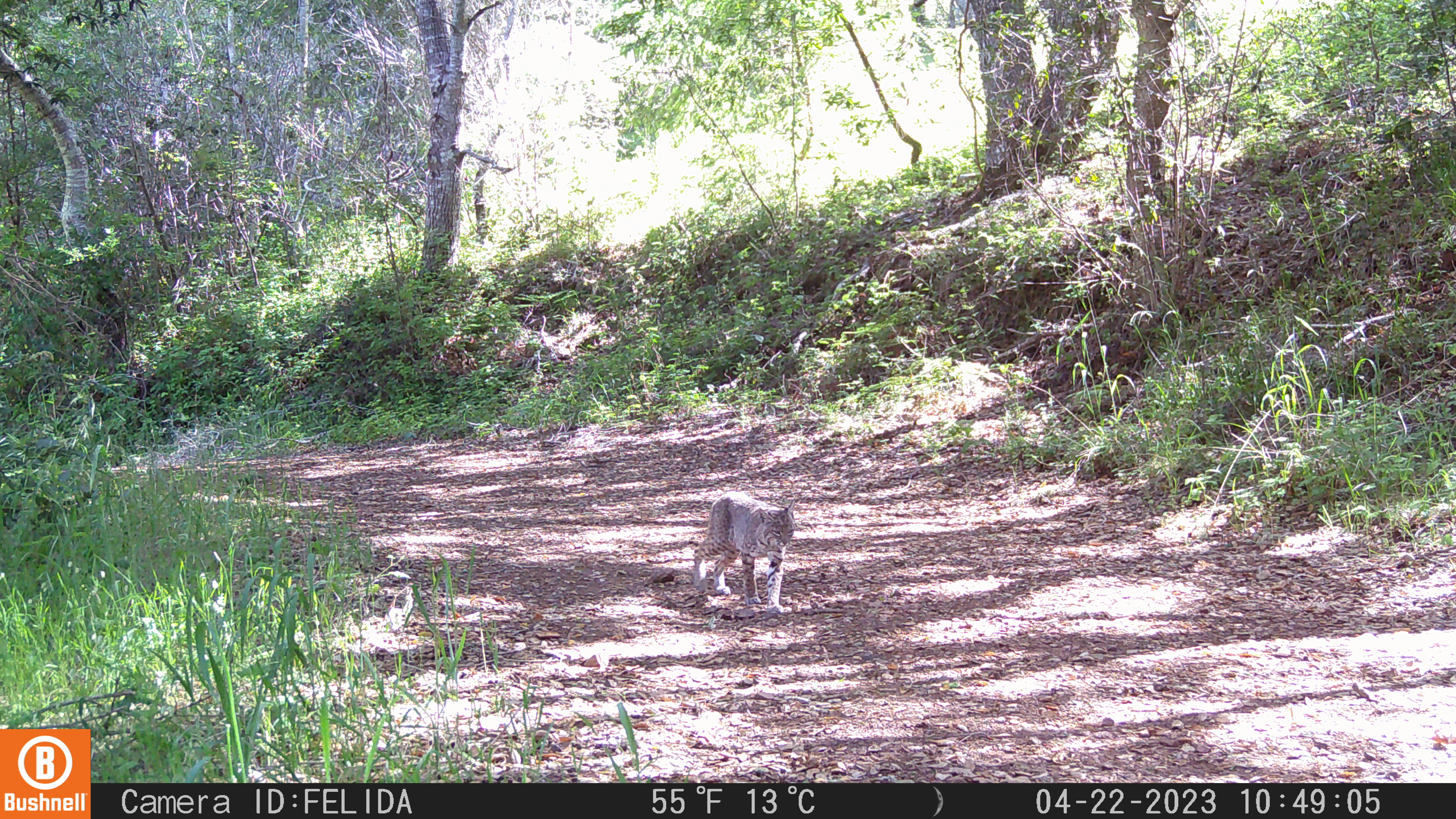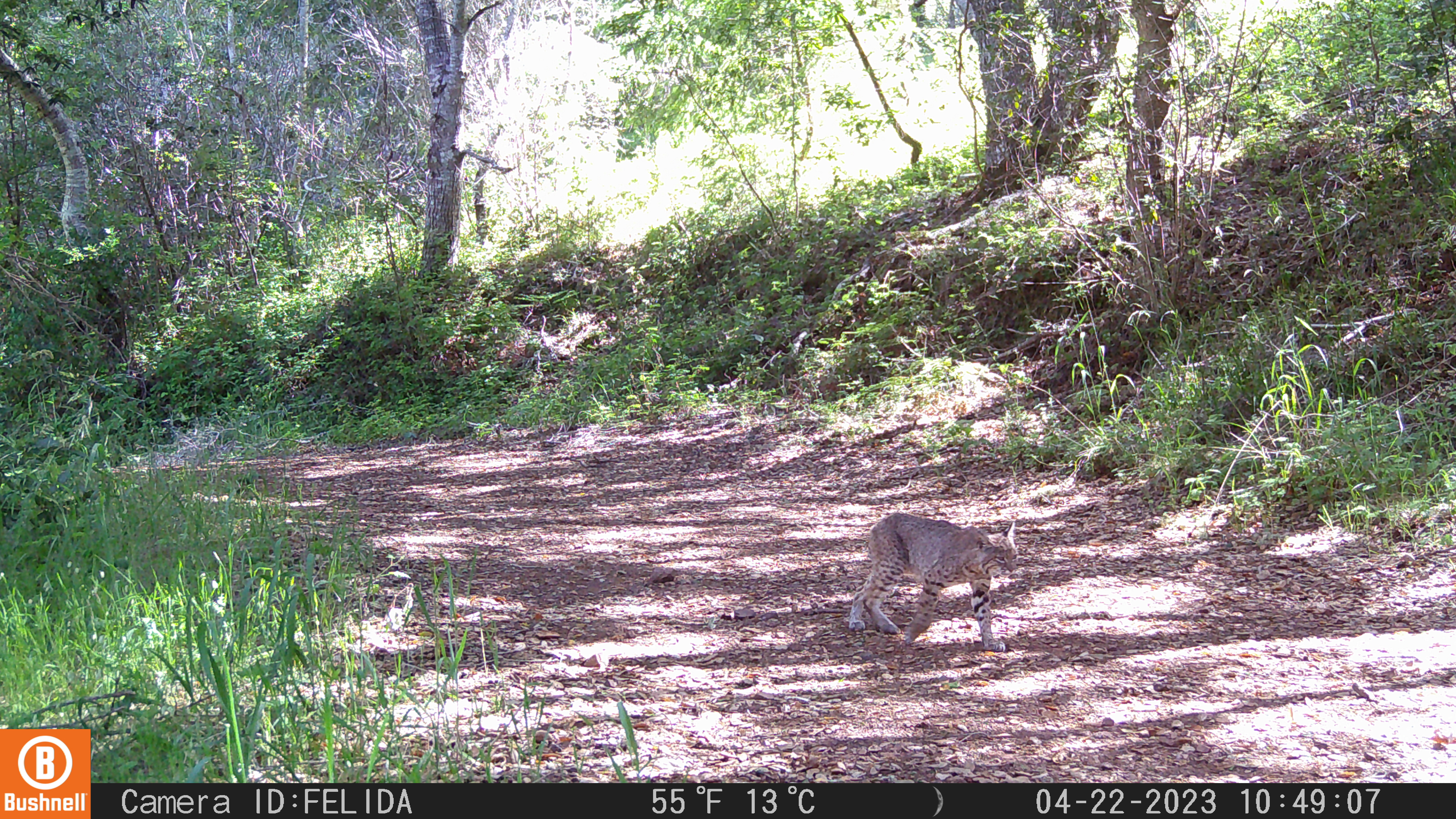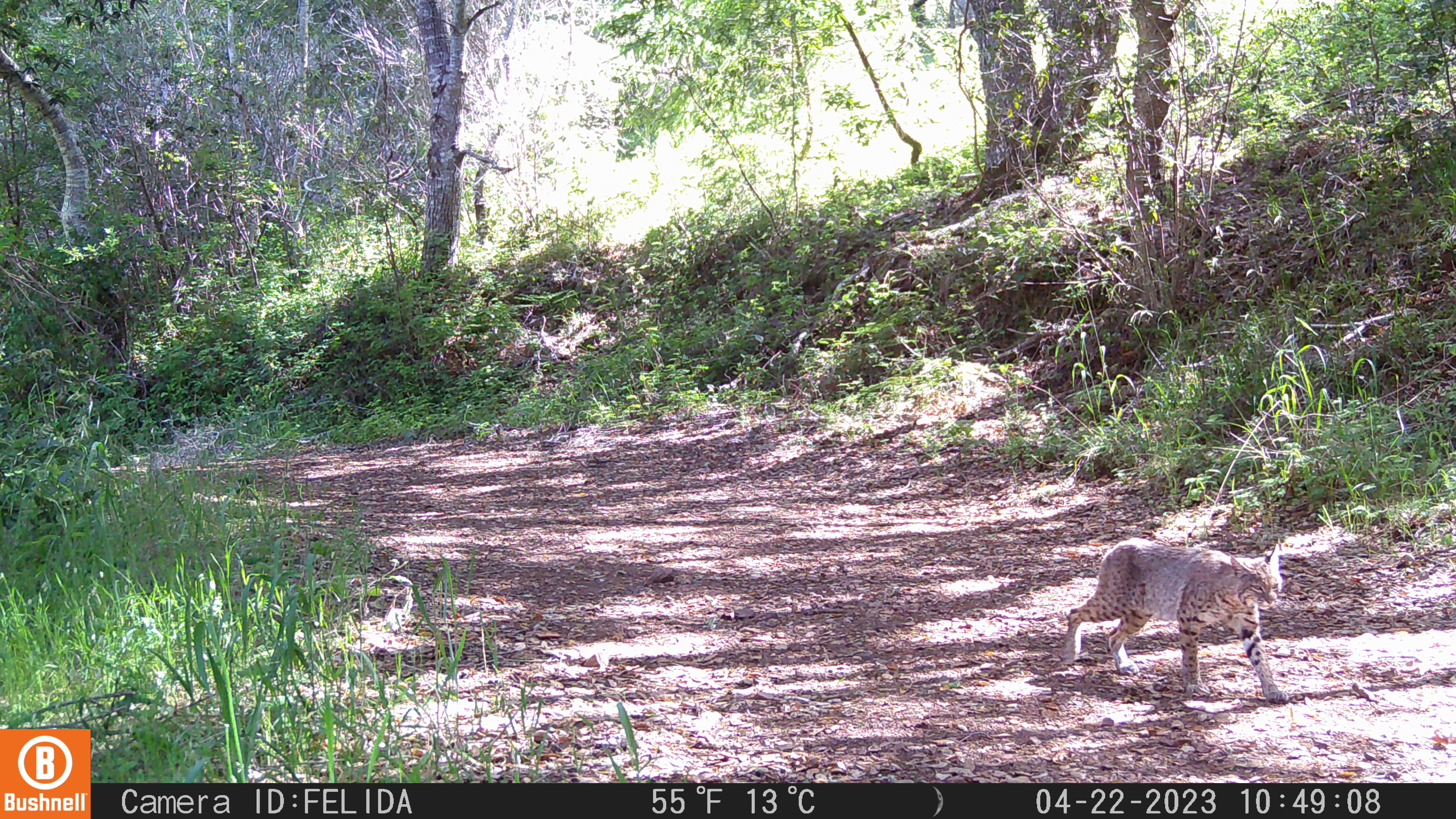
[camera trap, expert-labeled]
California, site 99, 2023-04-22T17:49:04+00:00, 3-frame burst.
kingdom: Animalia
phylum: Chordata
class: Mammalia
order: Carnivora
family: Felidae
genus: Lynx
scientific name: Lynx rufus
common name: bobcat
Bobcat (Lynx rufus).